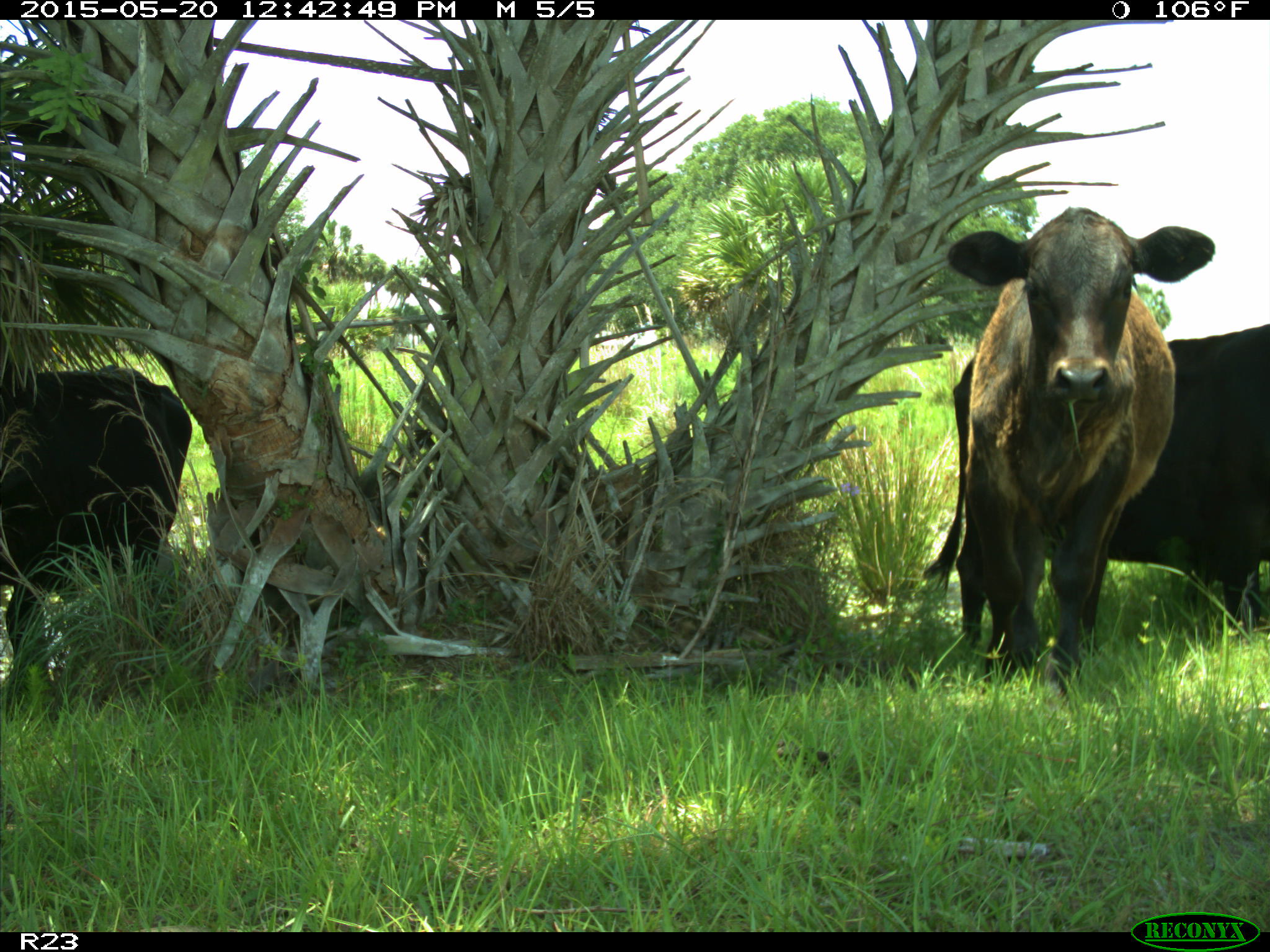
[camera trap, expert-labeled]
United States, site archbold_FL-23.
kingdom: Animalia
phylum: Chordata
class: Mammalia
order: Artiodactyla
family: Bovidae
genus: Bos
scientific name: Bos taurus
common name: domestic cow